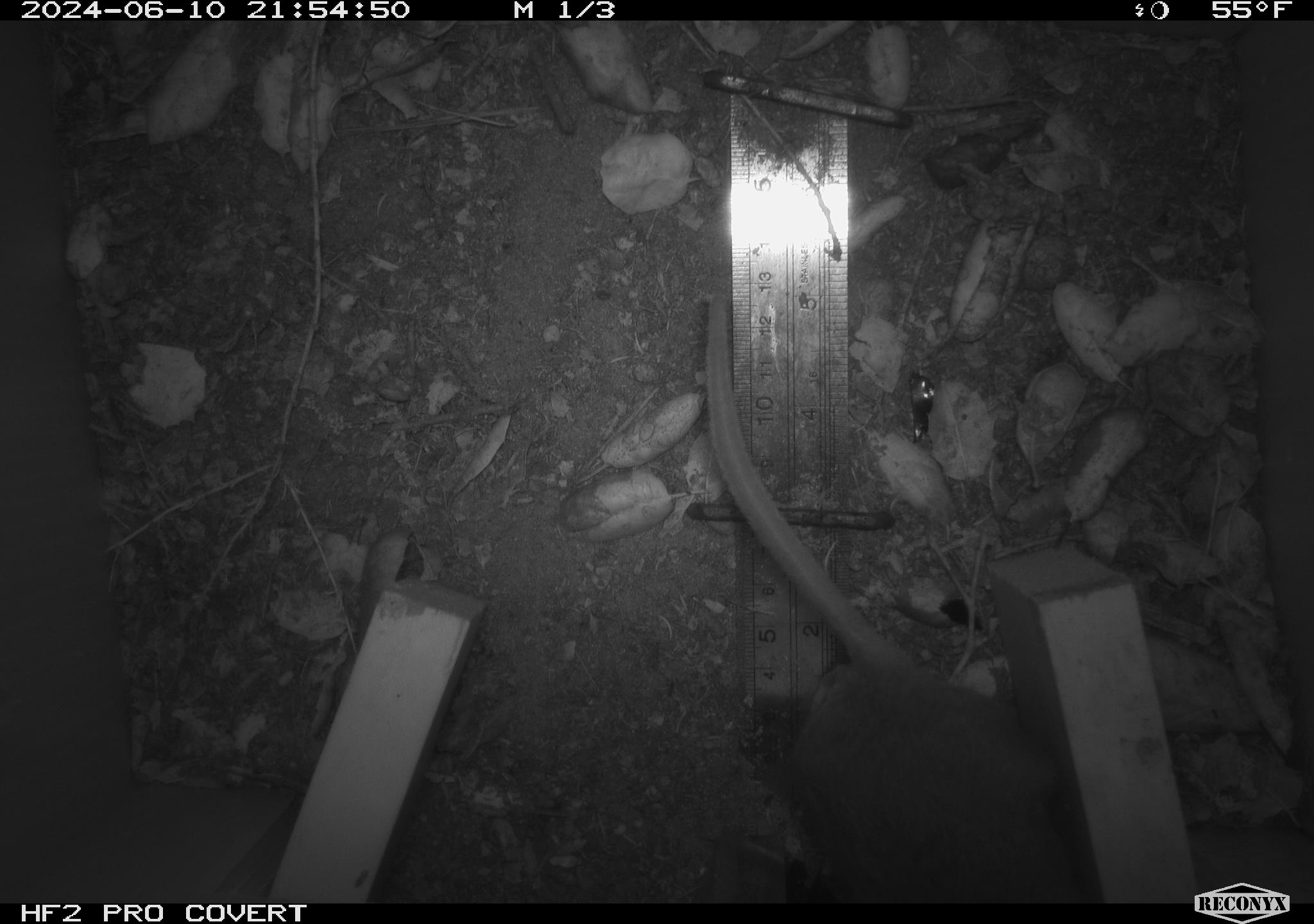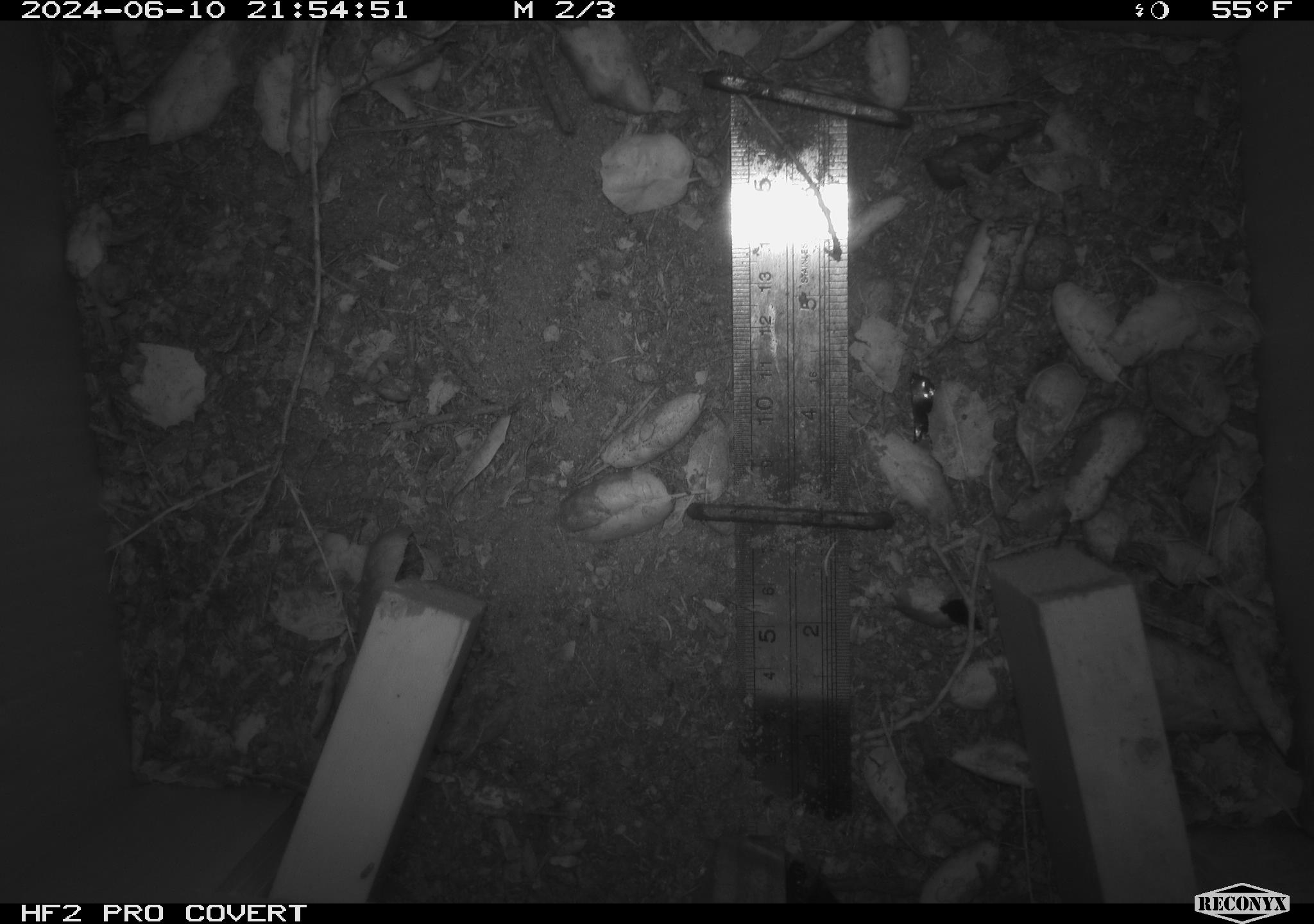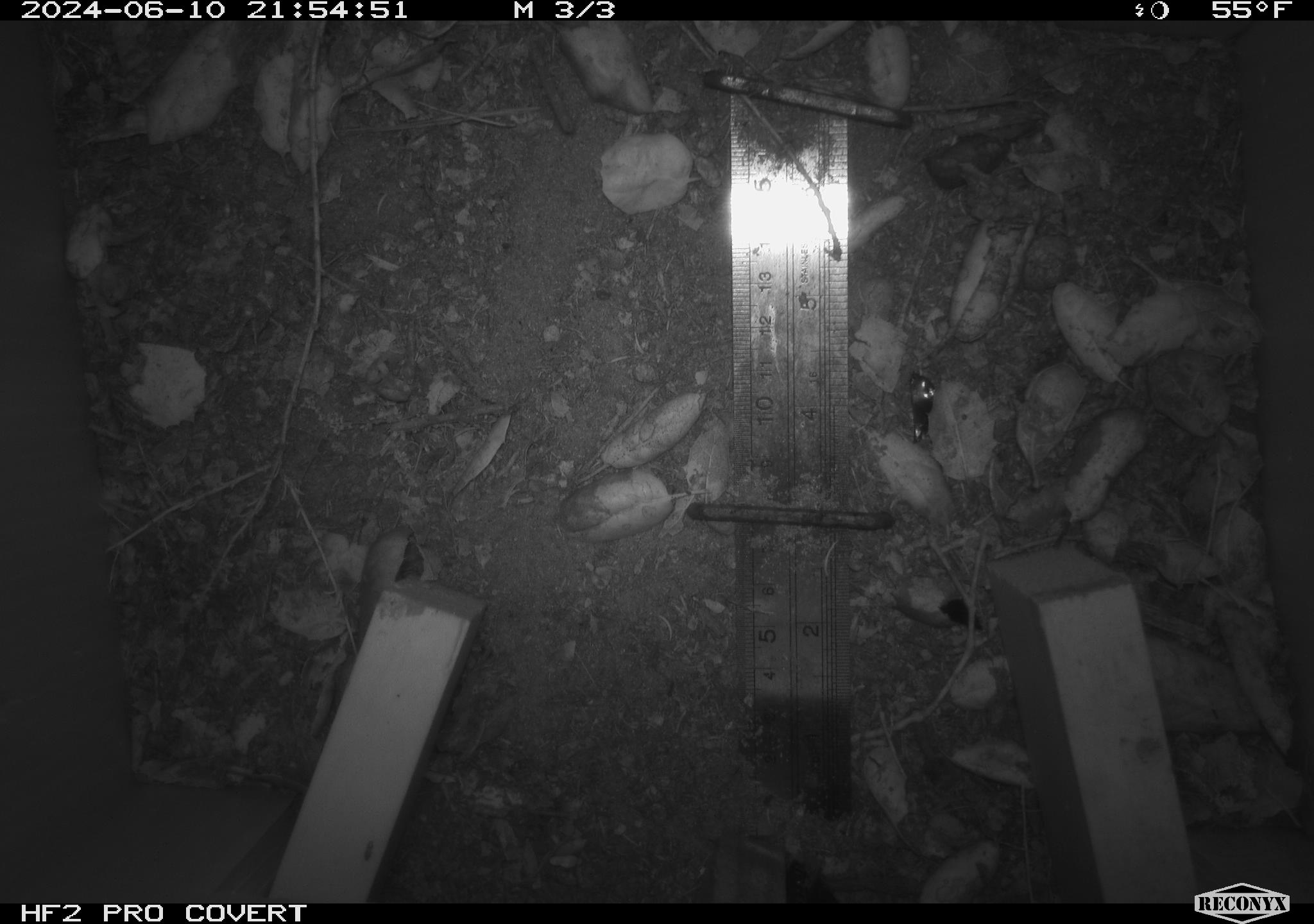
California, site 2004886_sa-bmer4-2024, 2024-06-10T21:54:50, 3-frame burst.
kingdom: Animalia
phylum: Chordata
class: Mammalia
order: Rodentia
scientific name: Rodentia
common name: woodrat or rat or mouse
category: woodrat or rat or mouse species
Woodrat or rat or mouse species (woodrat or rat or mouse) (Rodentia).